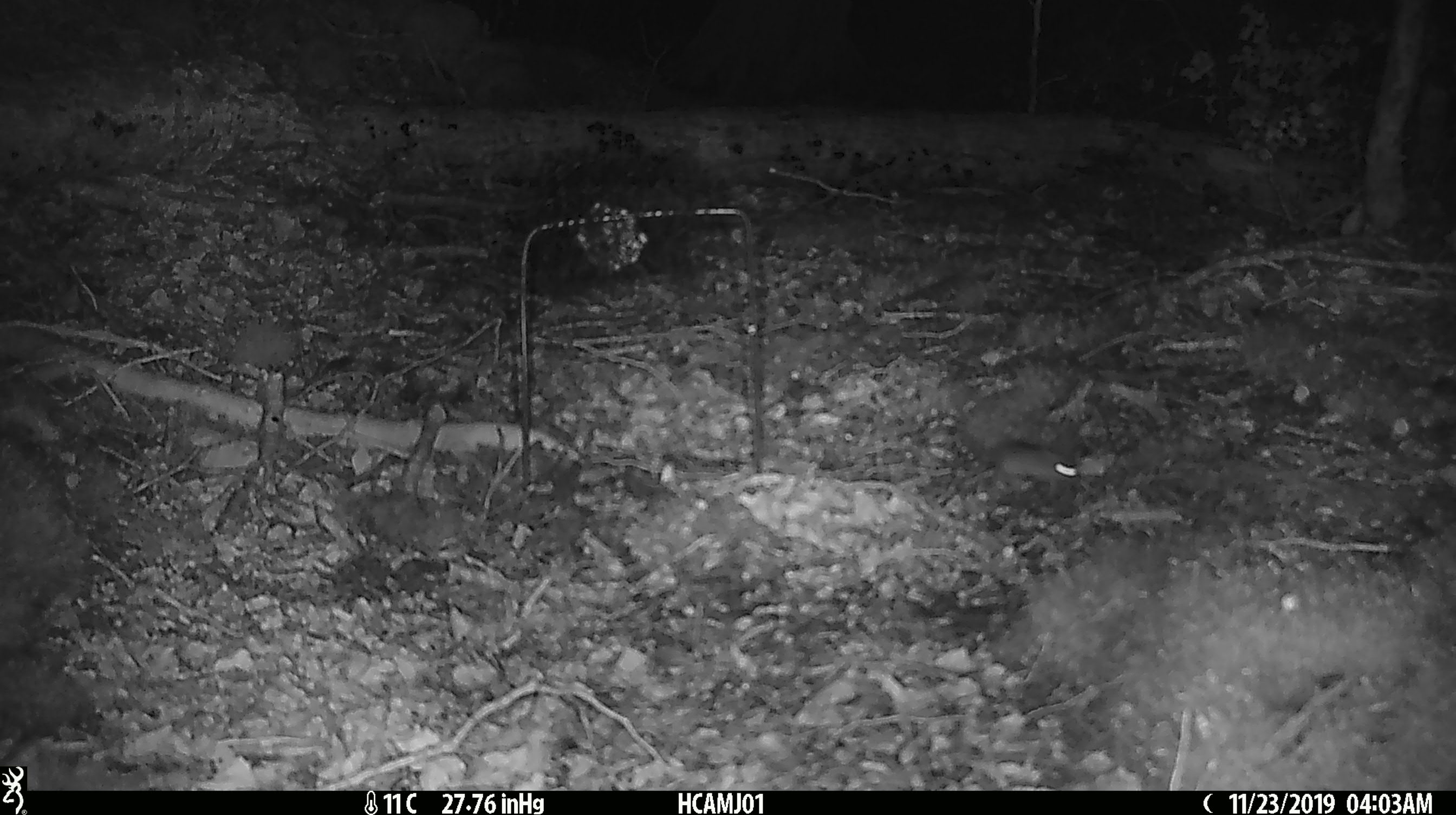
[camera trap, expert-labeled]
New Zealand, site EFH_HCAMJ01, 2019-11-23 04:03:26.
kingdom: Animalia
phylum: Chordata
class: Mammalia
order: Rodentia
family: Muridae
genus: Mus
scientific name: Mus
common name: mouse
Mouse (Mus).